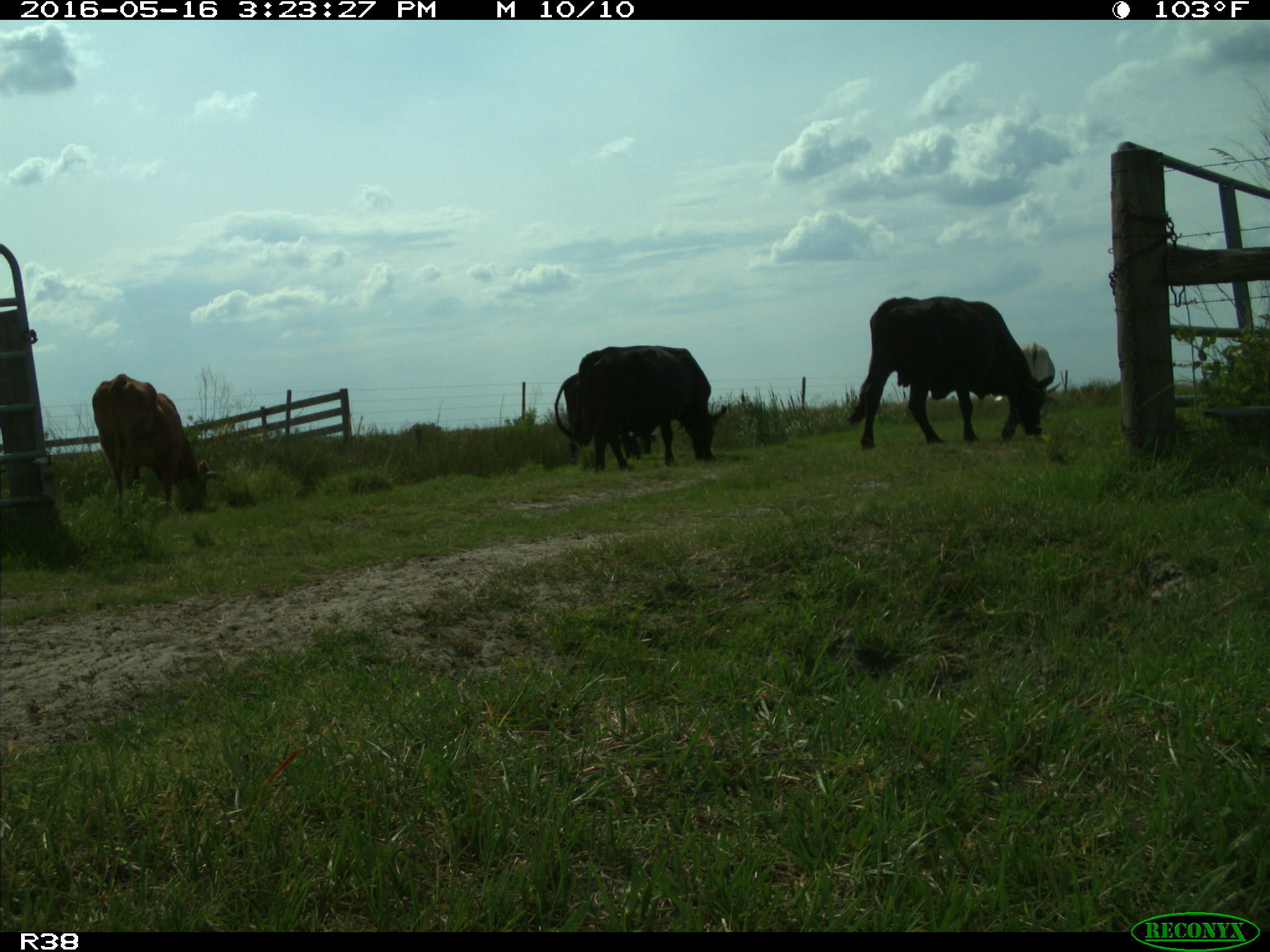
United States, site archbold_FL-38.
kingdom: Animalia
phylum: Chordata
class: Mammalia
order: Artiodactyla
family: Bovidae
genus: Bos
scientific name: Bos taurus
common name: domestic cow